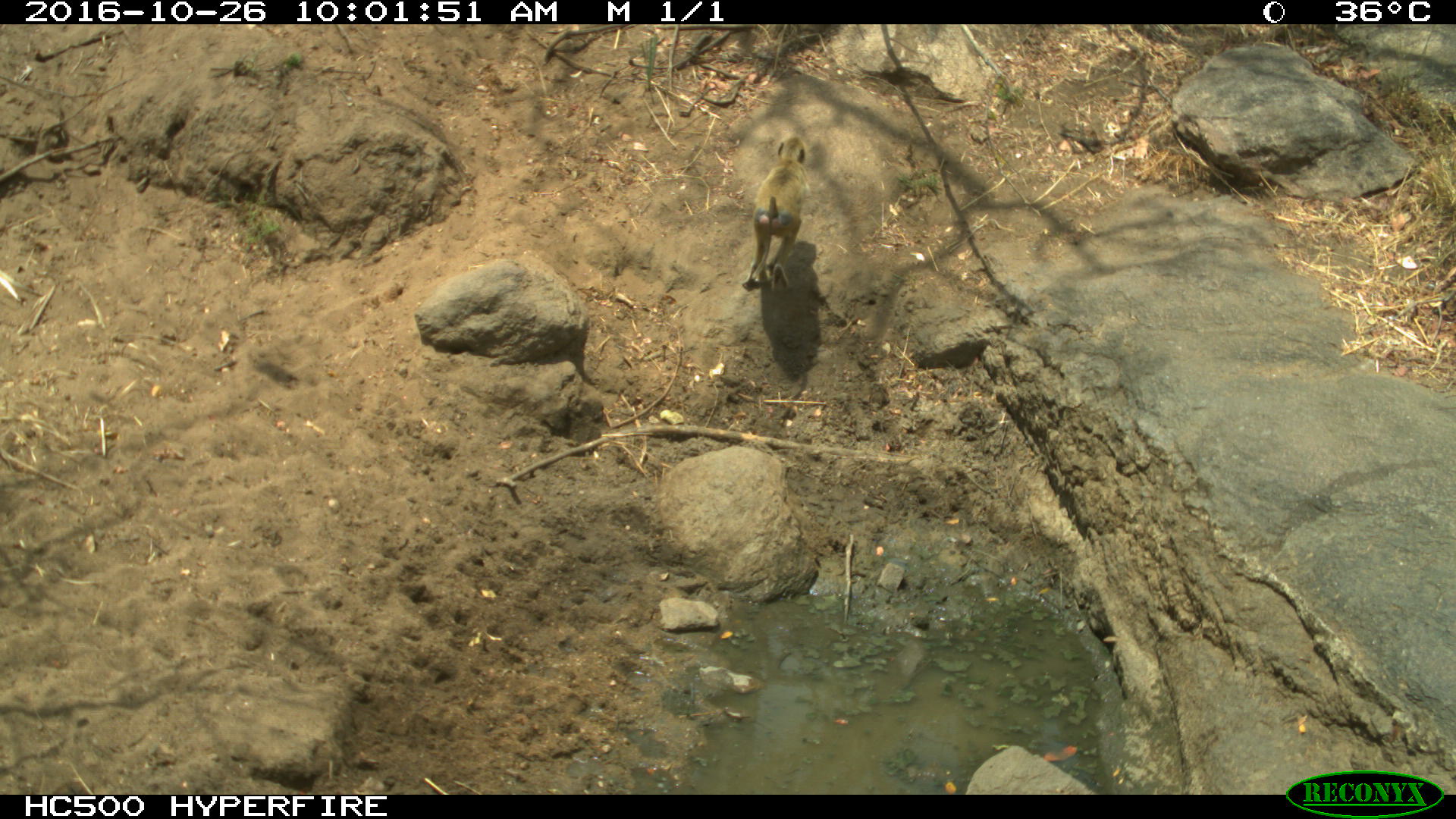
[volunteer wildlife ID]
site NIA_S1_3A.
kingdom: Animalia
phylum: Chordata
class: Mammalia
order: Primates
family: Cercopithecidae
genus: Papio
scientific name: Papio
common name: baboon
Baboon (Papio), count 1. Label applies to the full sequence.